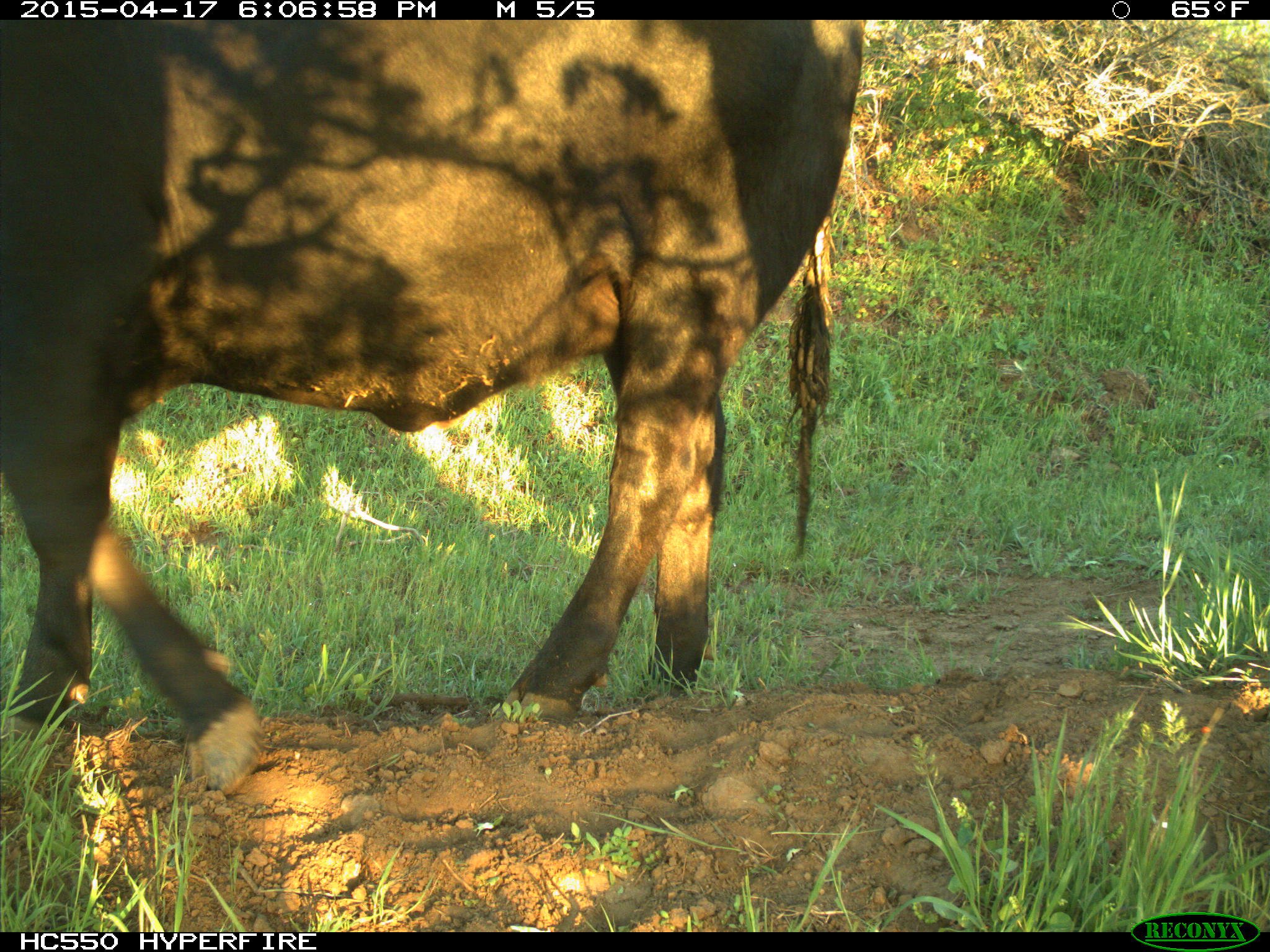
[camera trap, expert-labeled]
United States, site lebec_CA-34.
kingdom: Animalia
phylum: Chordata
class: Mammalia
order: Artiodactyla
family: Bovidae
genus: Bos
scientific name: Bos taurus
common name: domestic cow